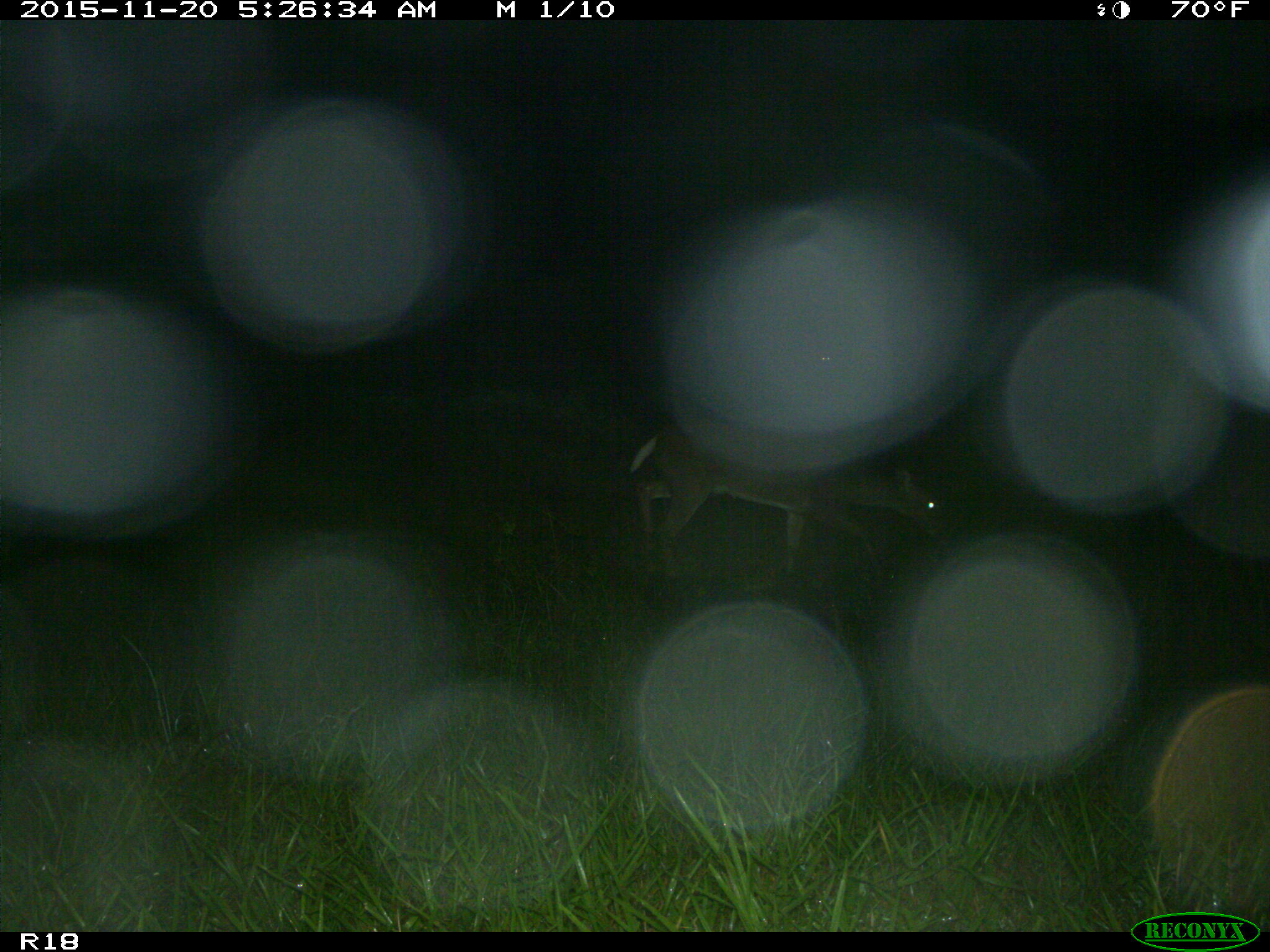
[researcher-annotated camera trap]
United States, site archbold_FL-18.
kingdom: Animalia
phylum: Chordata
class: Mammalia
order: Artiodactyla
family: Cervidae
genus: Odocoileus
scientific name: Odocoileus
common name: deer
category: unidentified deer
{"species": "unidentified deer (deer) (Odocoileus)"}